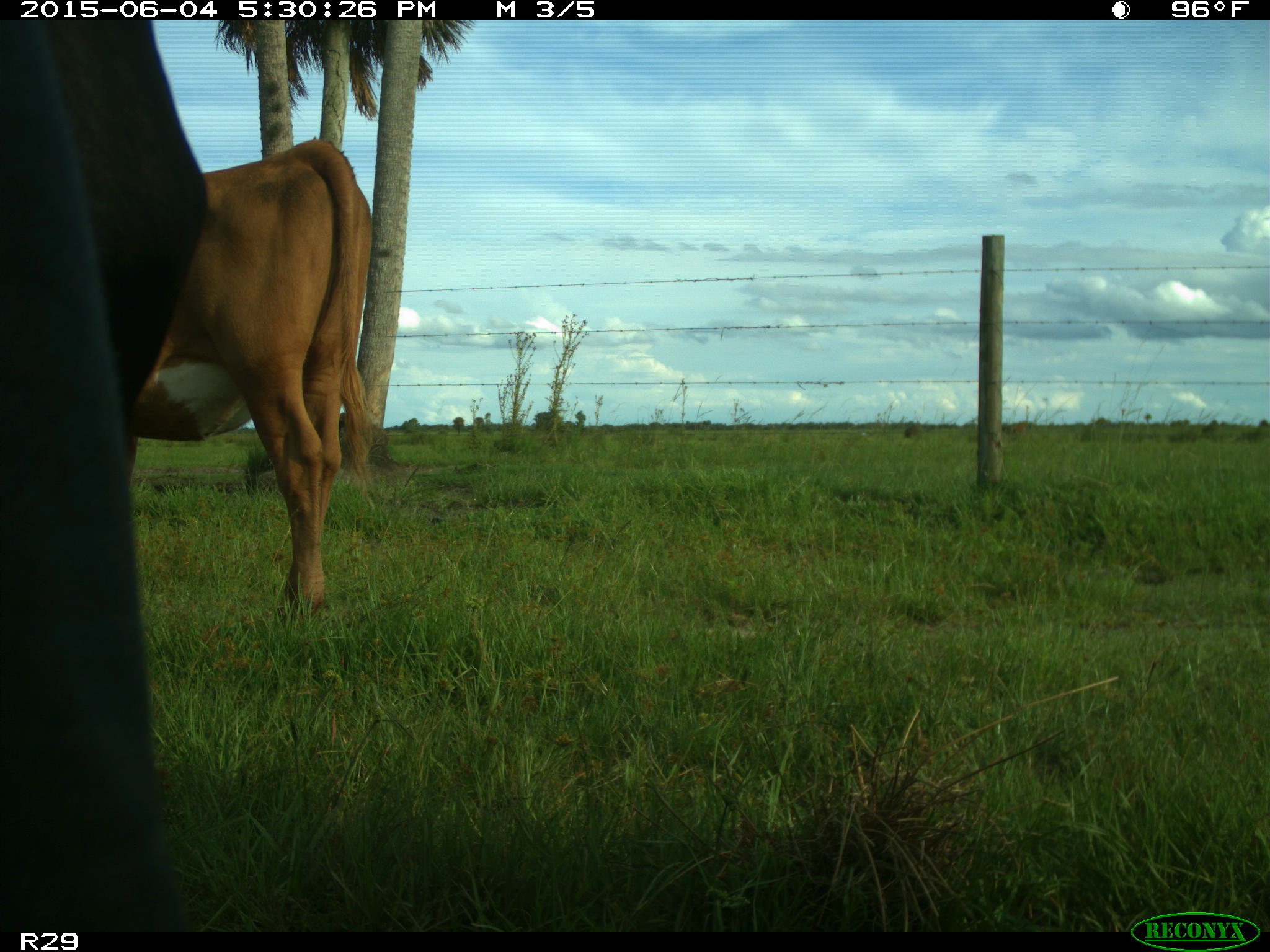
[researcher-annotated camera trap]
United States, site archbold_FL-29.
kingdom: Animalia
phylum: Chordata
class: Mammalia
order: Artiodactyla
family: Bovidae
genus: Bos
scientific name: Bos taurus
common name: domestic cow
Bos taurus (domestic cow).